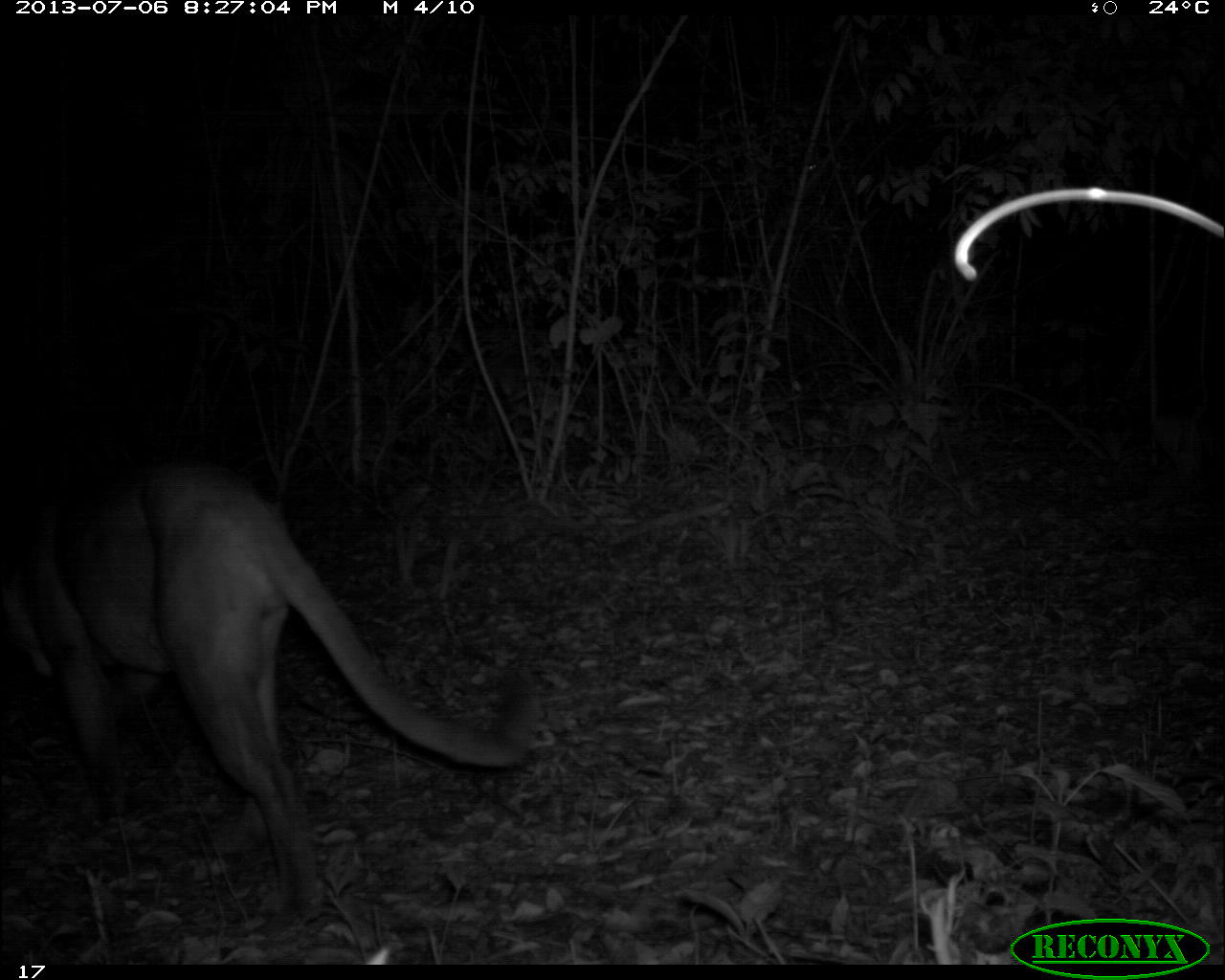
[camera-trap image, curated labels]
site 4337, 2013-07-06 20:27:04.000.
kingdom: Animalia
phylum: Chordata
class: Mammalia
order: Carnivora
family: Felidae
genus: Puma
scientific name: Puma concolor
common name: mountain lion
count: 1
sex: male